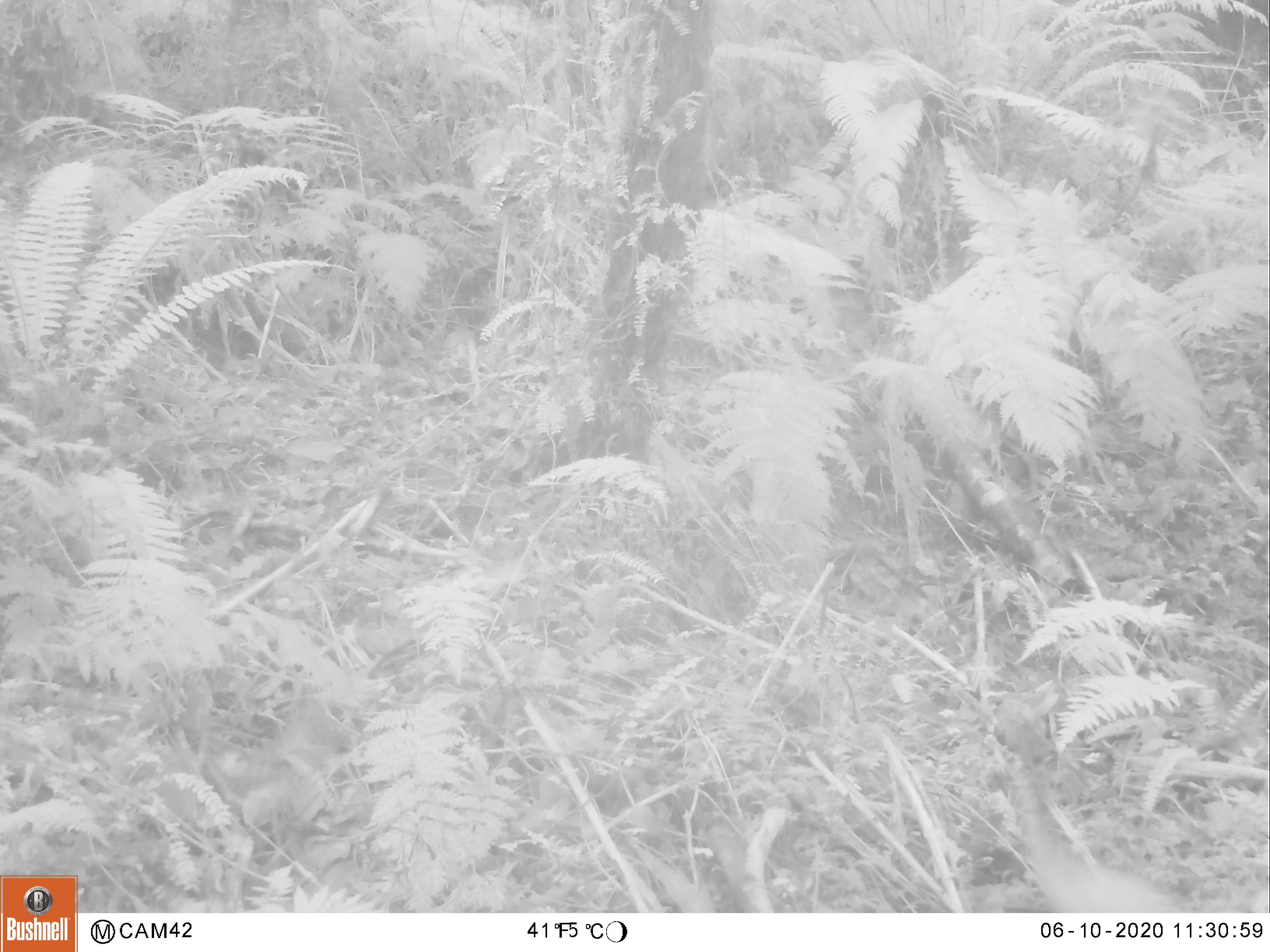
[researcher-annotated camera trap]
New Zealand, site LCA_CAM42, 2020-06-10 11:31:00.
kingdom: Animalia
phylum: Chordata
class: Mammalia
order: Carnivora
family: Mustelidae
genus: Mustela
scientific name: Mustela erminea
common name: stoat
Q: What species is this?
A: Stoat (Mustela erminea).